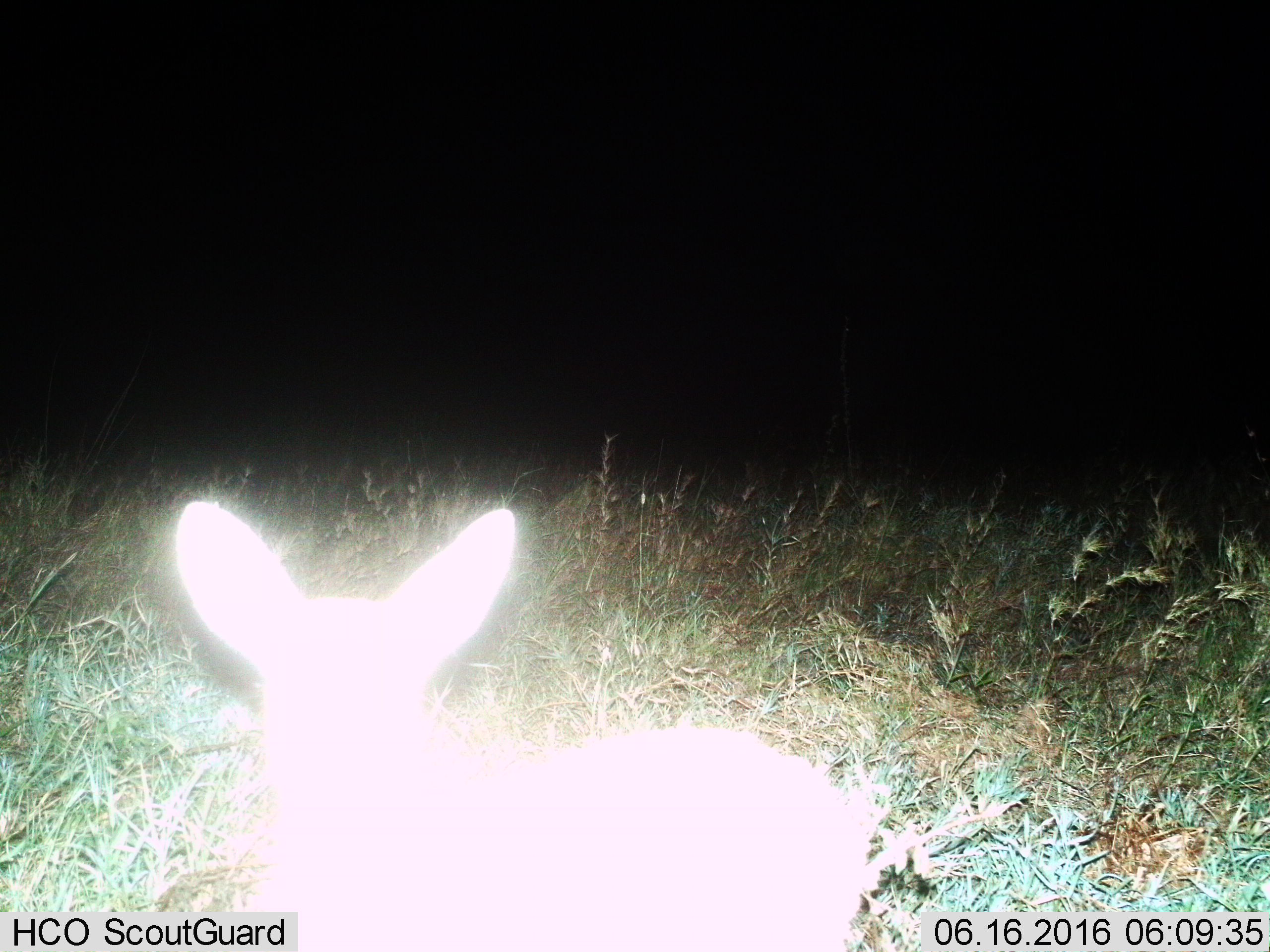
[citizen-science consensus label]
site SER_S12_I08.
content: unidentified animal